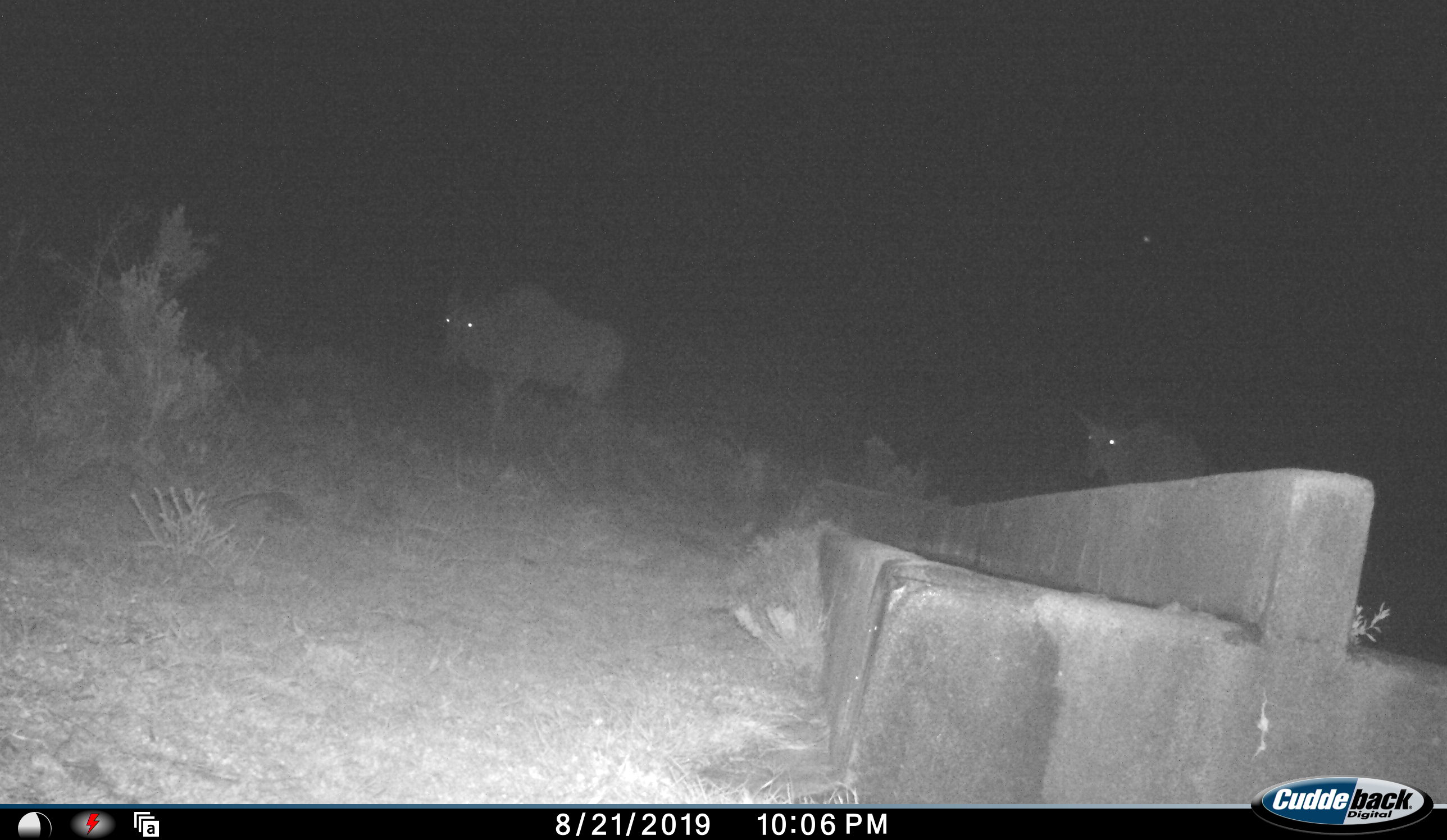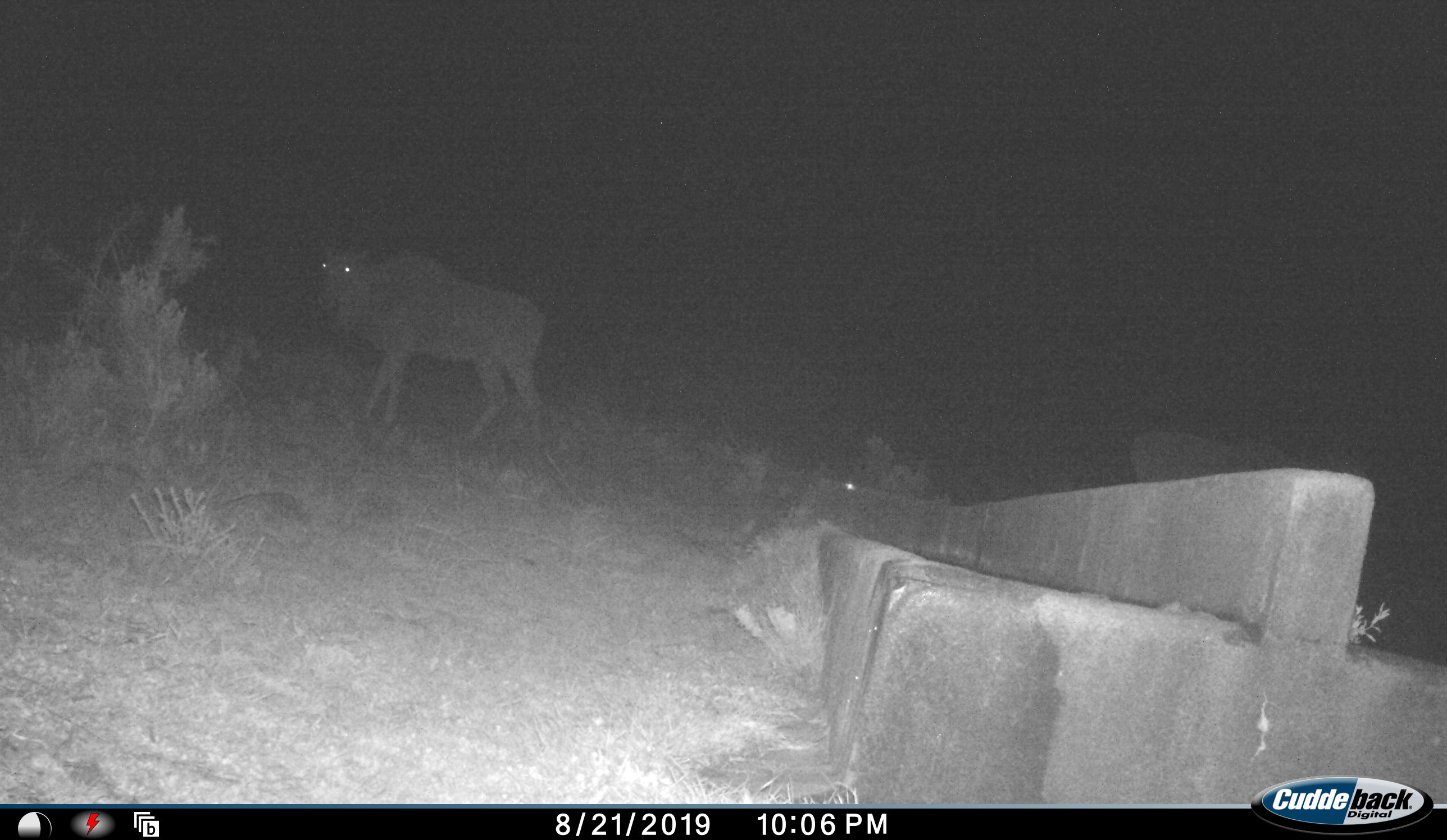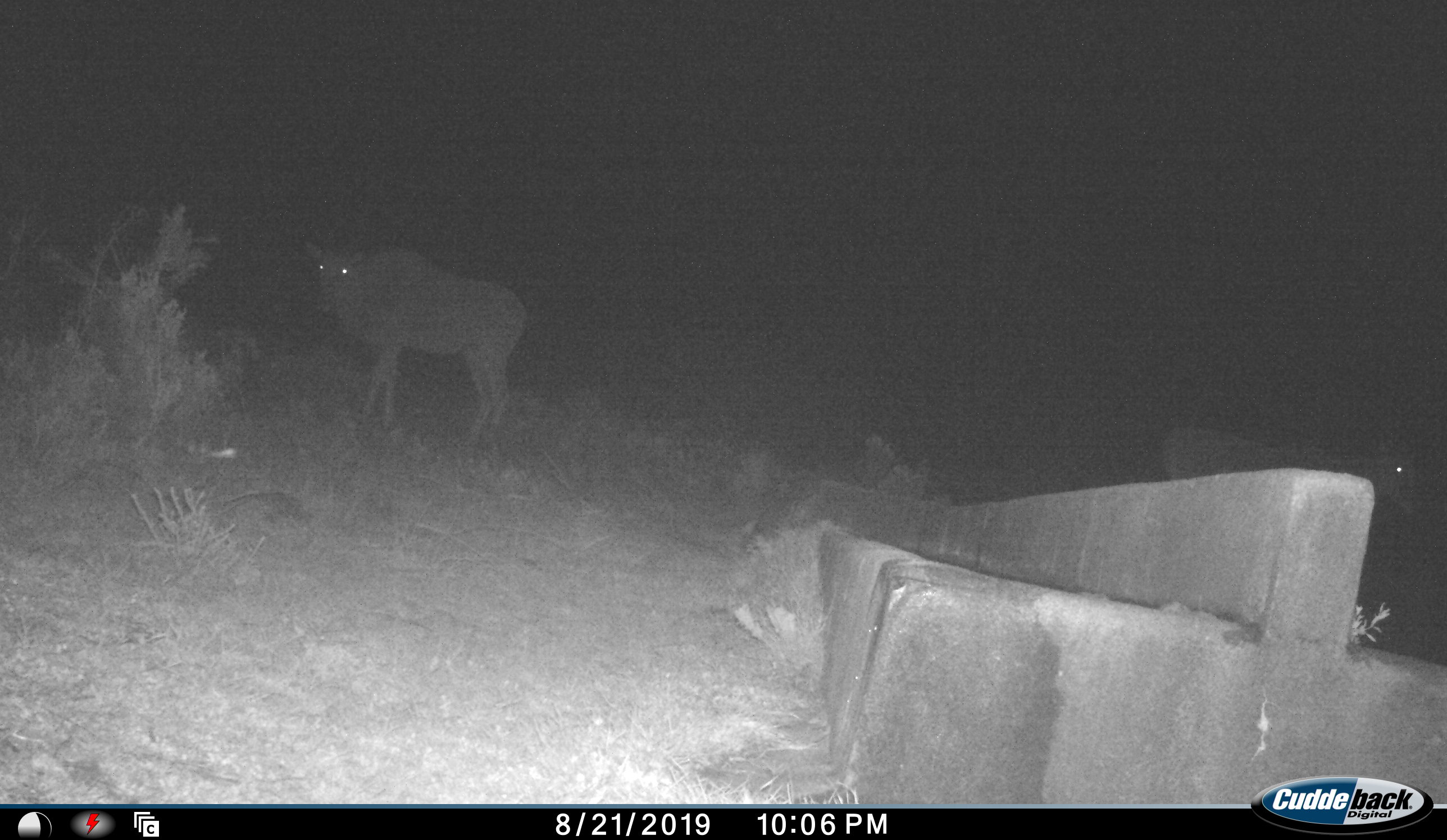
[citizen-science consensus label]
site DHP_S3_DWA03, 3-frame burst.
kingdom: Animalia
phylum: Chordata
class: Mammalia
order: Artiodactyla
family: Bovidae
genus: Tragelaphus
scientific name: Tragelaphus oryx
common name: eland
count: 2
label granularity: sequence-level